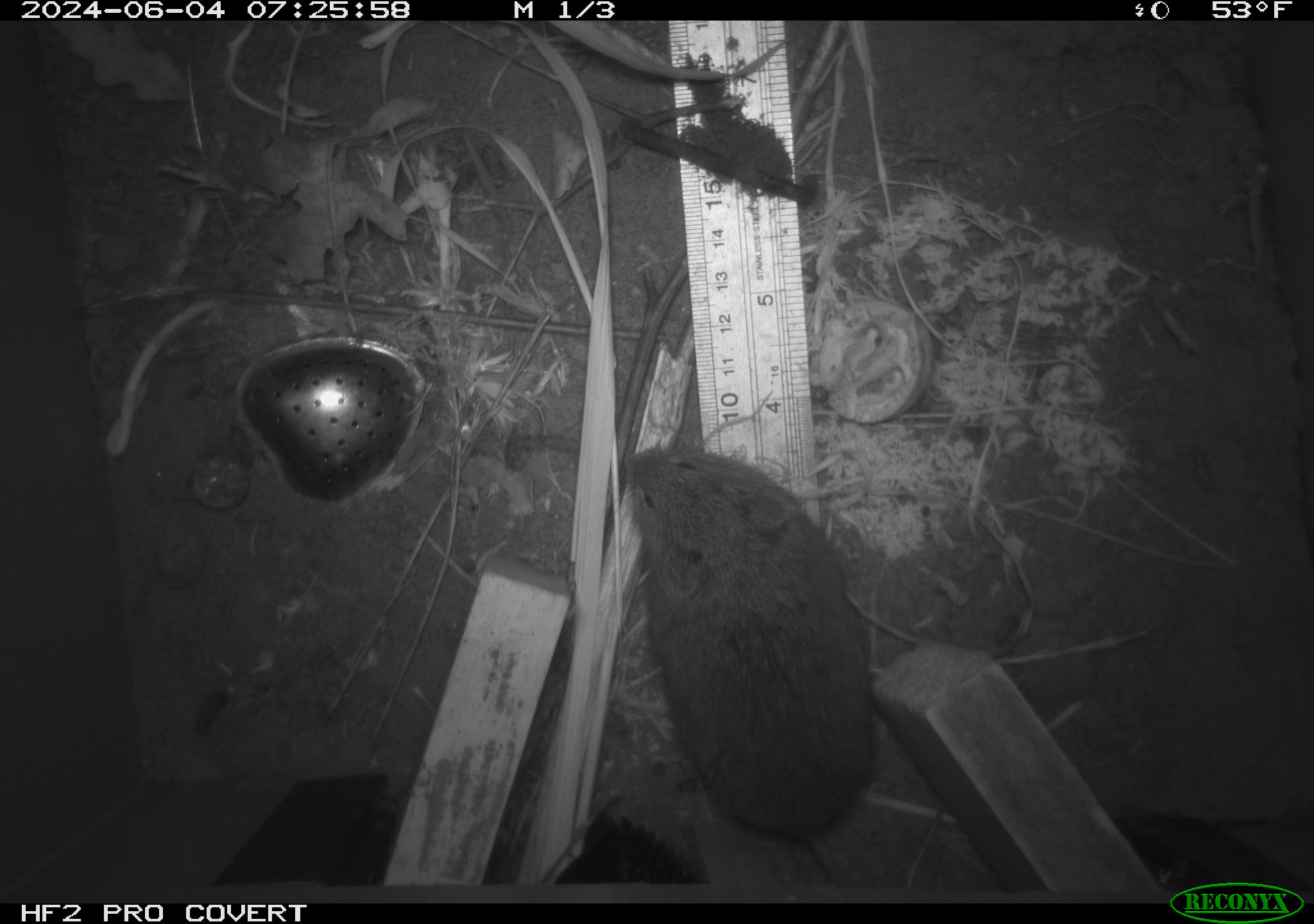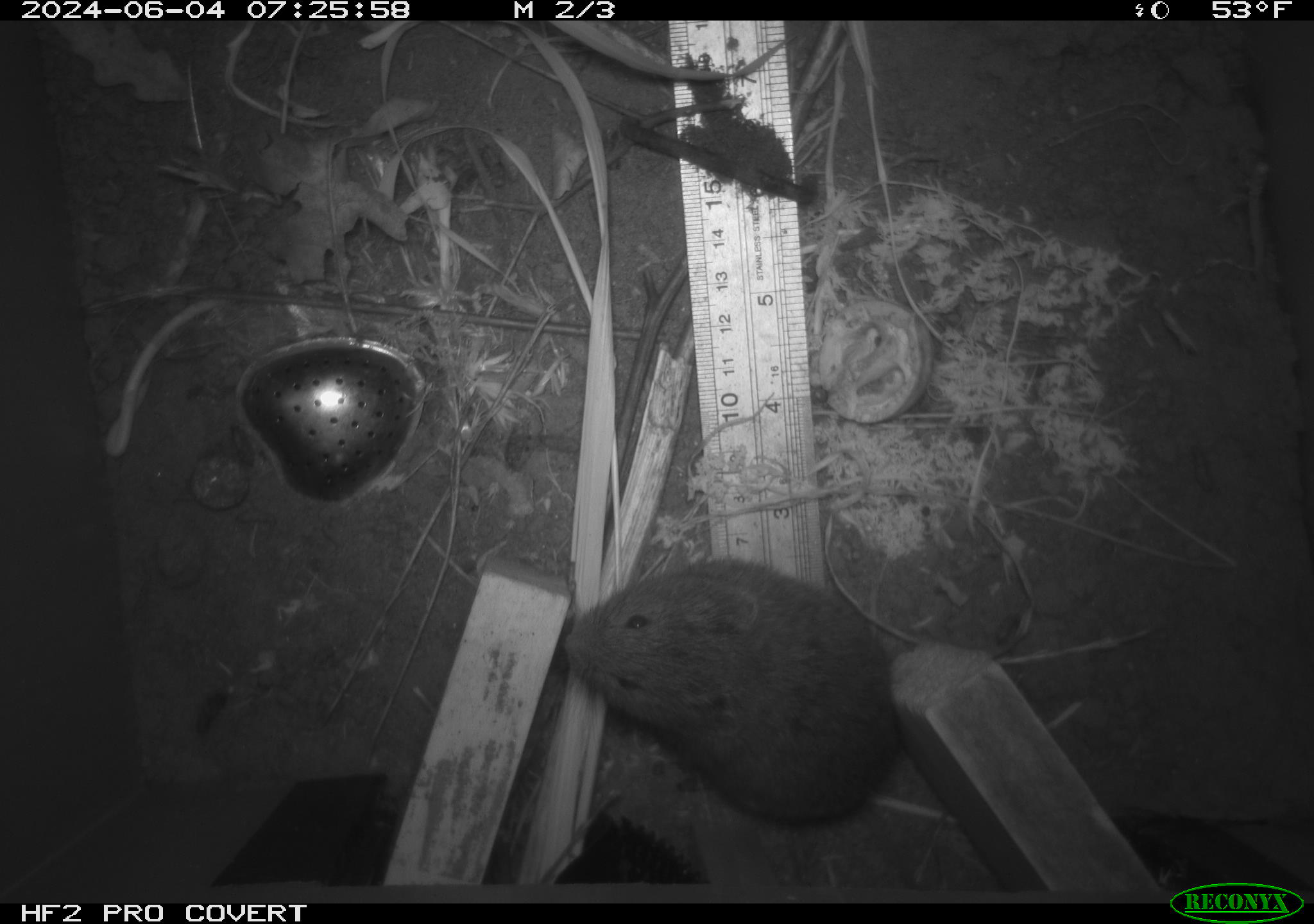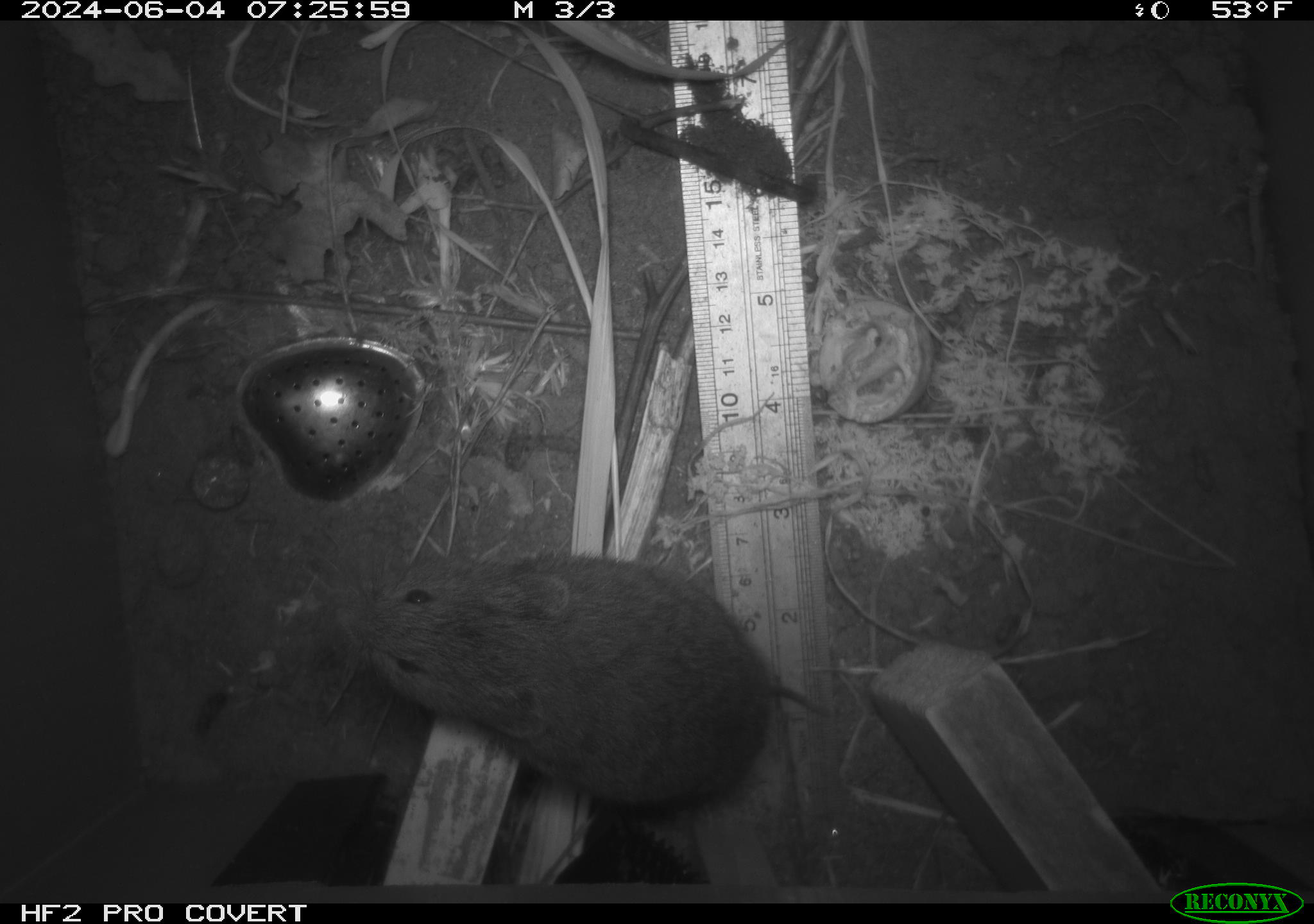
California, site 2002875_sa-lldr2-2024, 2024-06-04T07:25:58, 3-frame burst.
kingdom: Animalia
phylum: Chordata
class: Mammalia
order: Rodentia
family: Cricetidae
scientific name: Arvicolinae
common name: voles, lemmings, and muskrats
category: arvicolinae subfamily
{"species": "arvicolinae subfamily (voles, lemmings, and muskrats) (Arvicolinae)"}